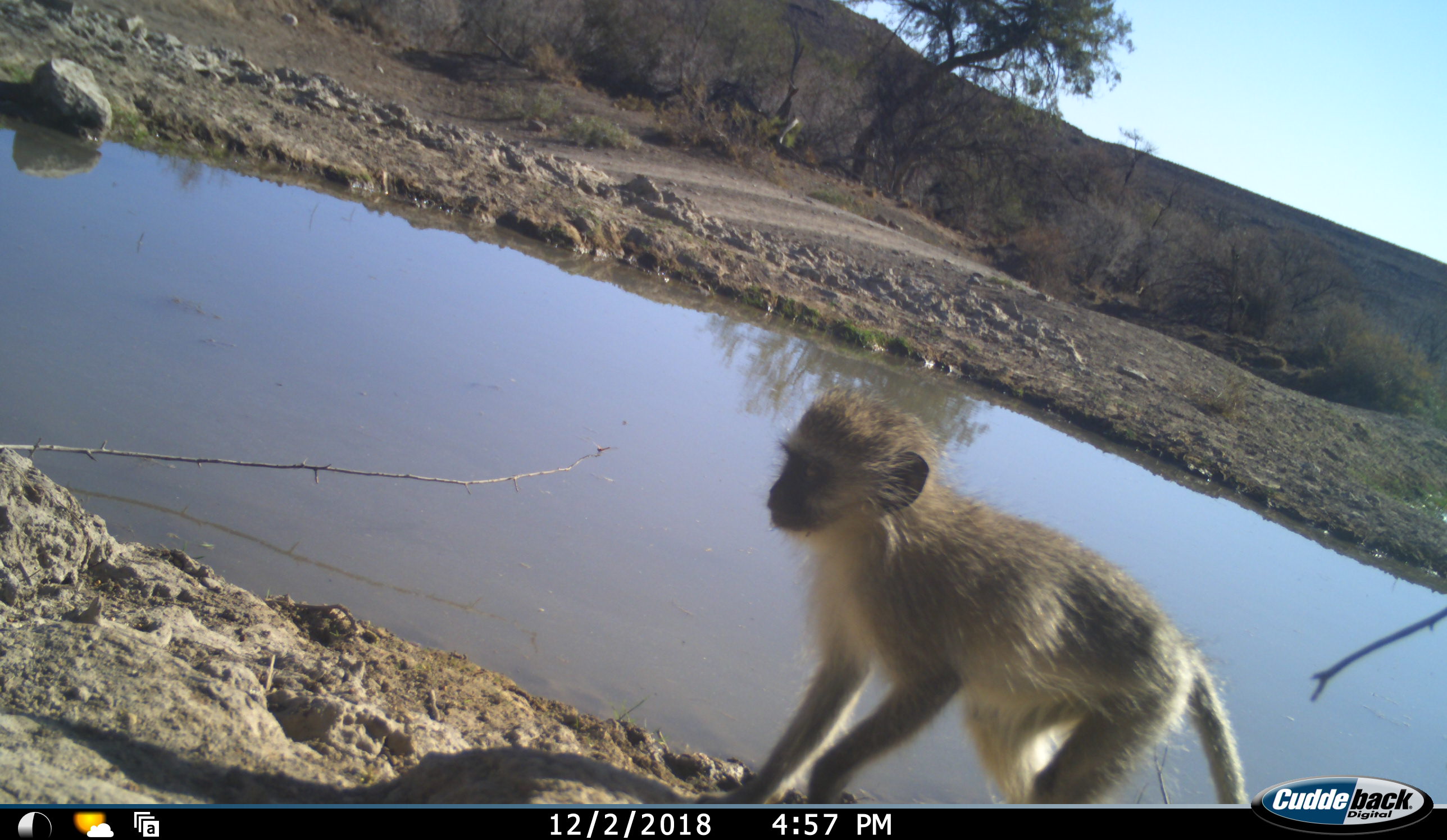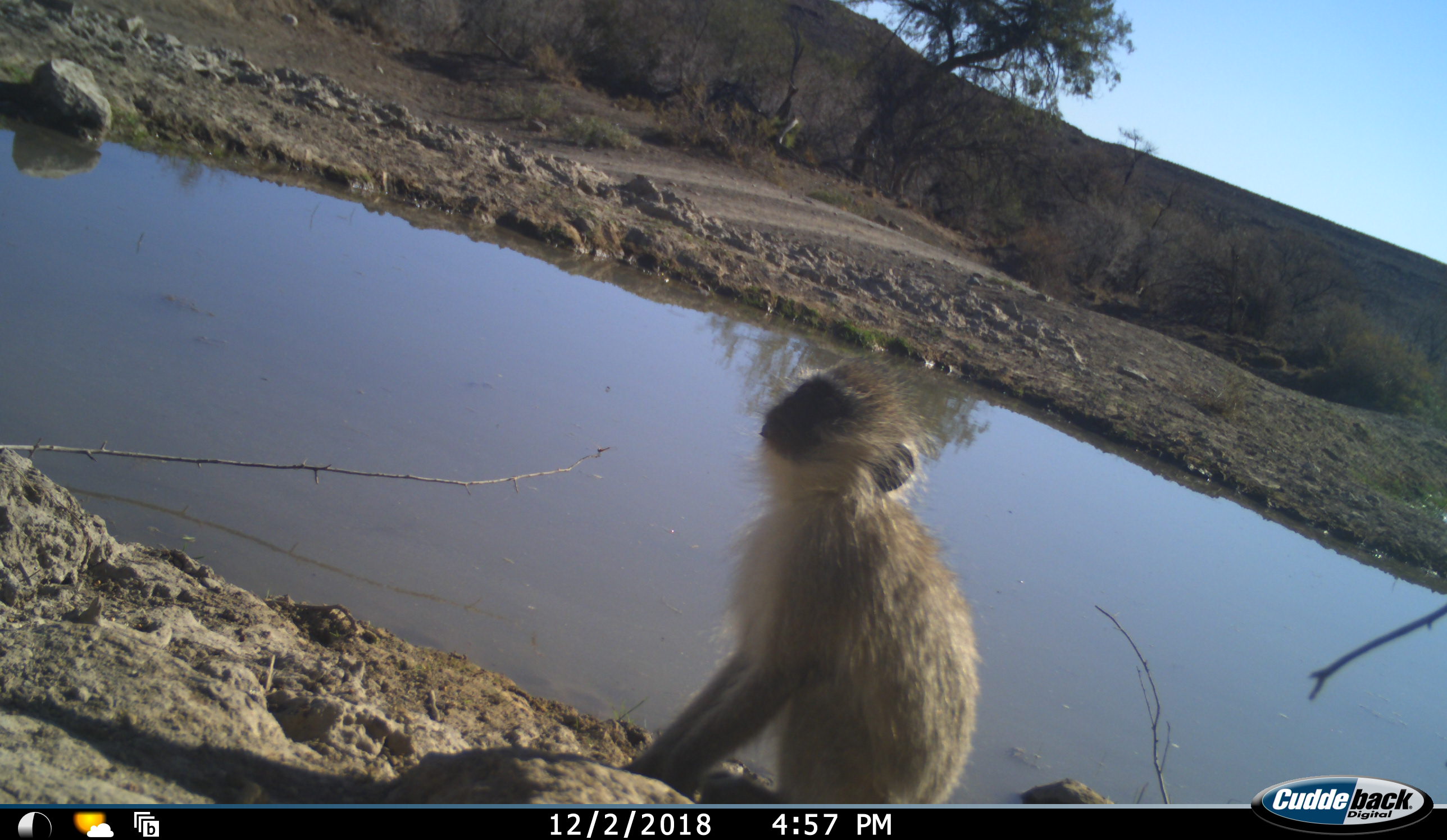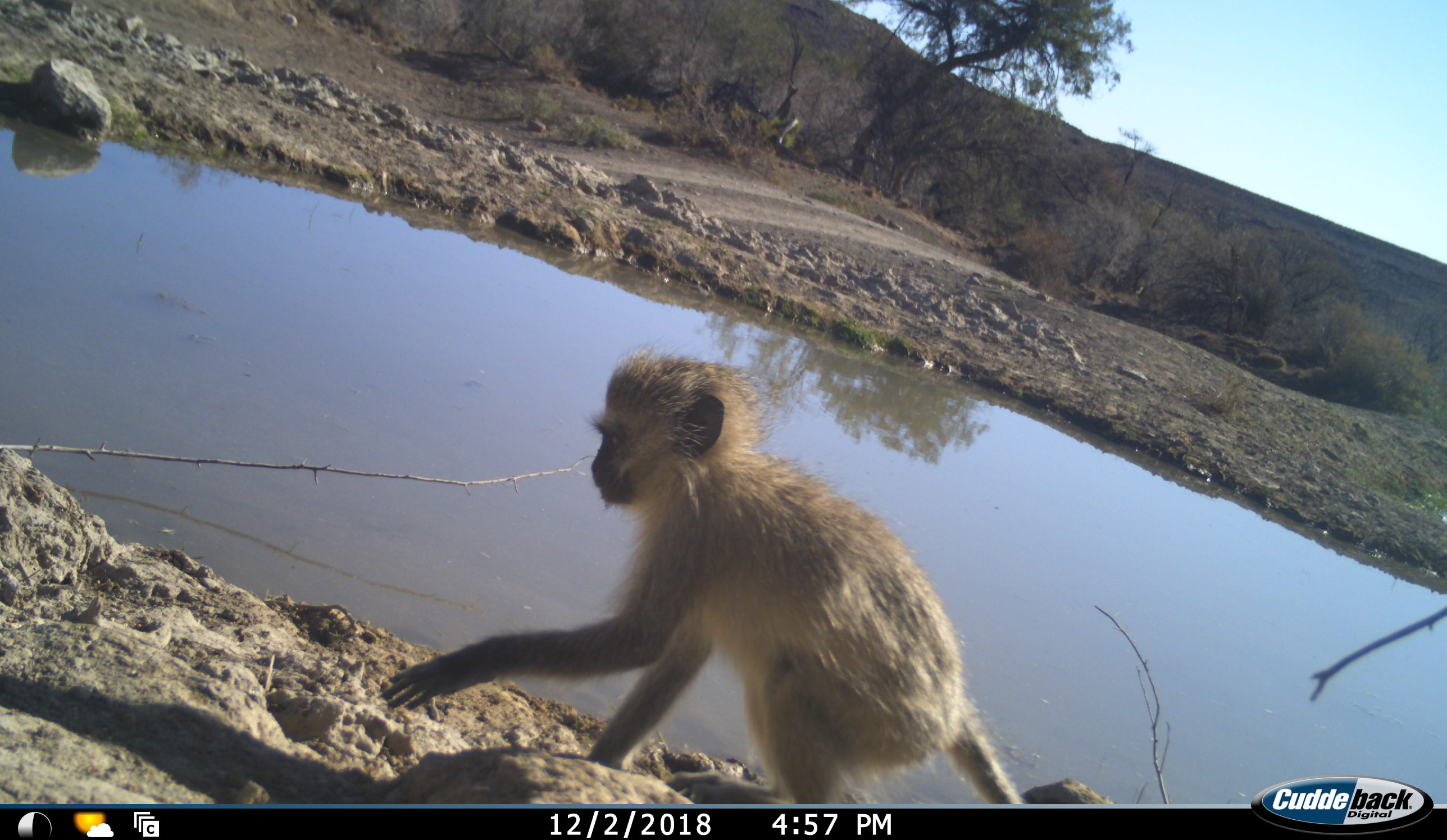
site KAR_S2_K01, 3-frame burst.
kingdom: Animalia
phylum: Chordata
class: Mammalia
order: Primates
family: Cercopithecidae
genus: Chlorocebus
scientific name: Chlorocebus pygerythrus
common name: vervet monkey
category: monkeyvervet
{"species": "monkeyvervet (vervet monkey) (Chlorocebus pygerythrus)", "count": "1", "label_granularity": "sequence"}